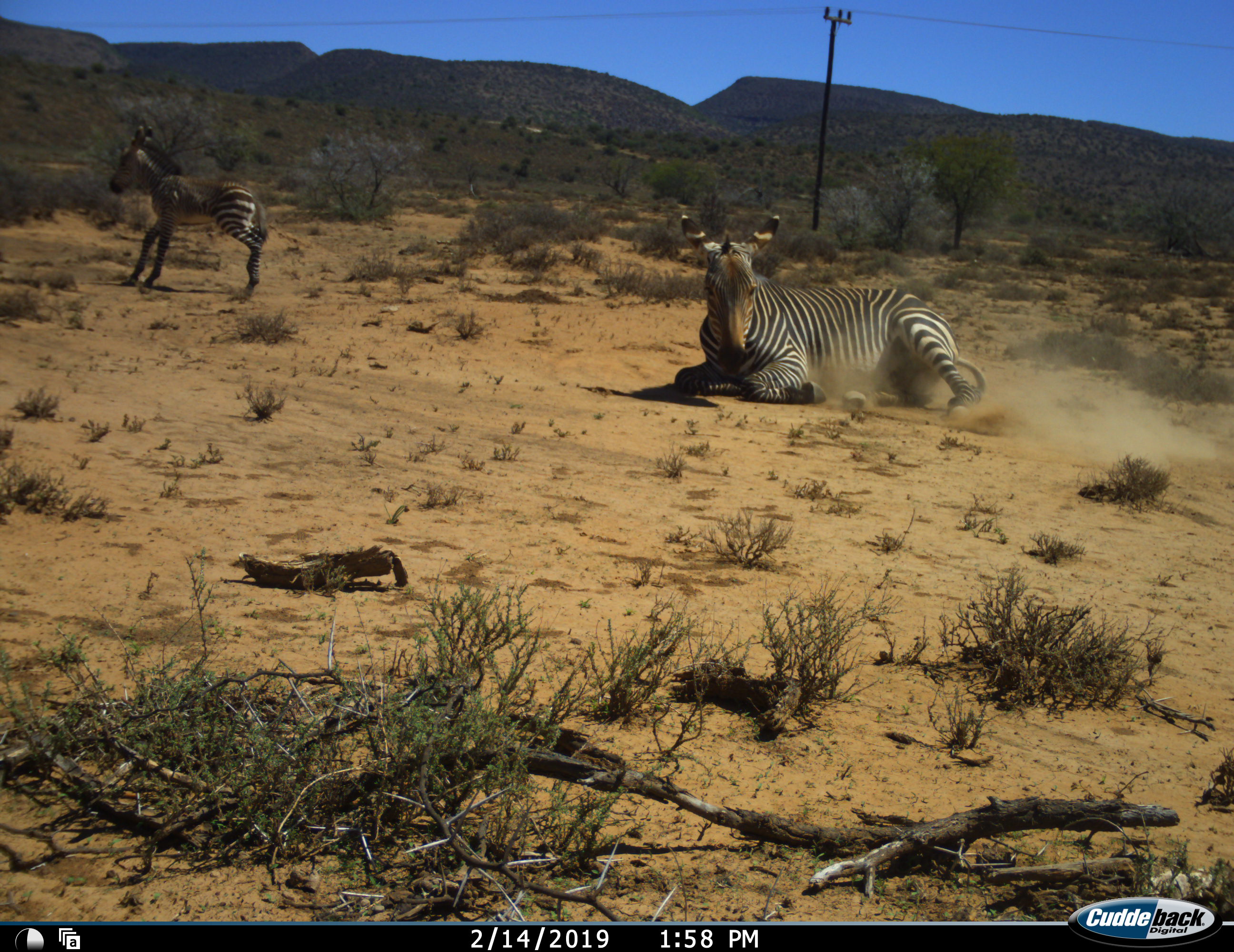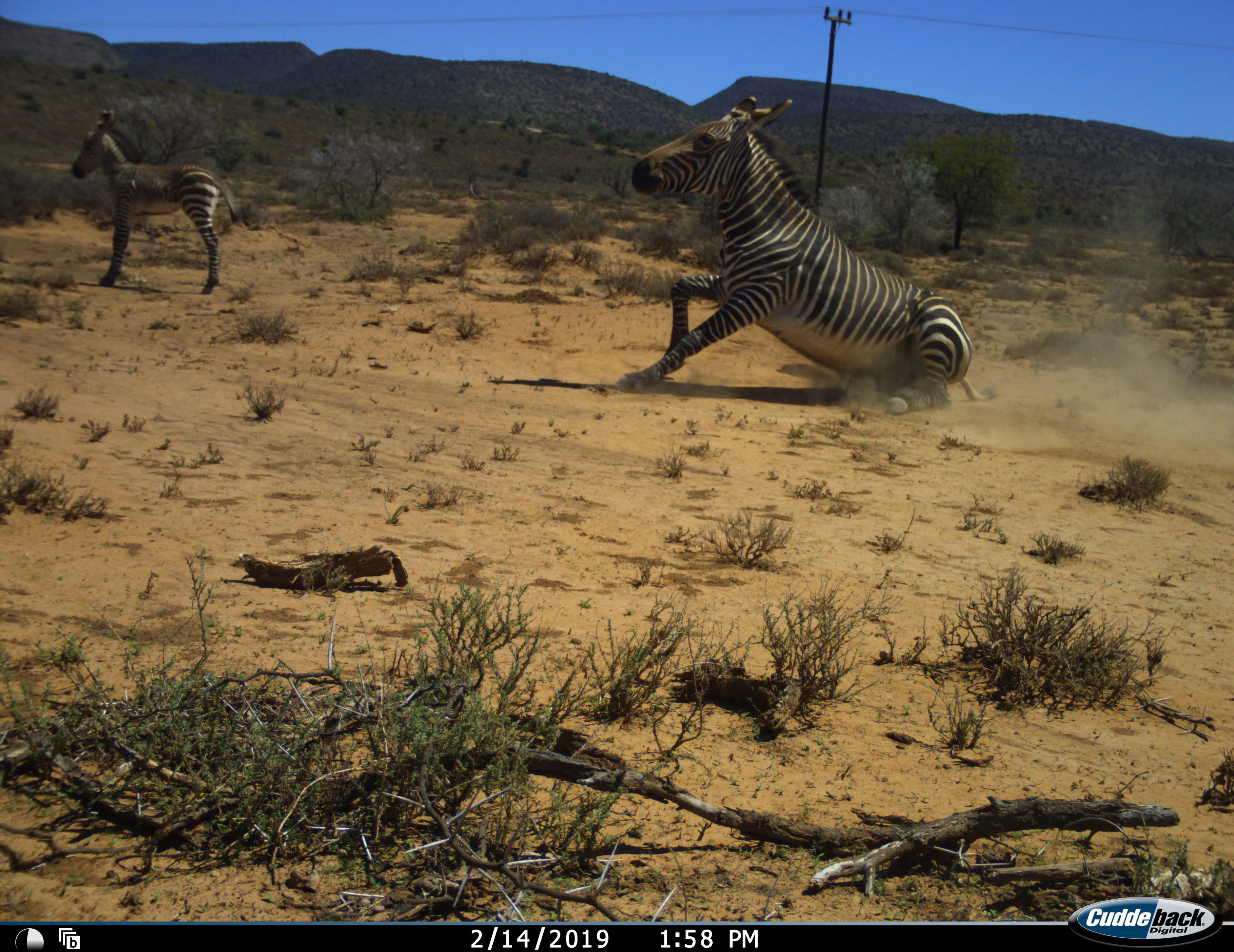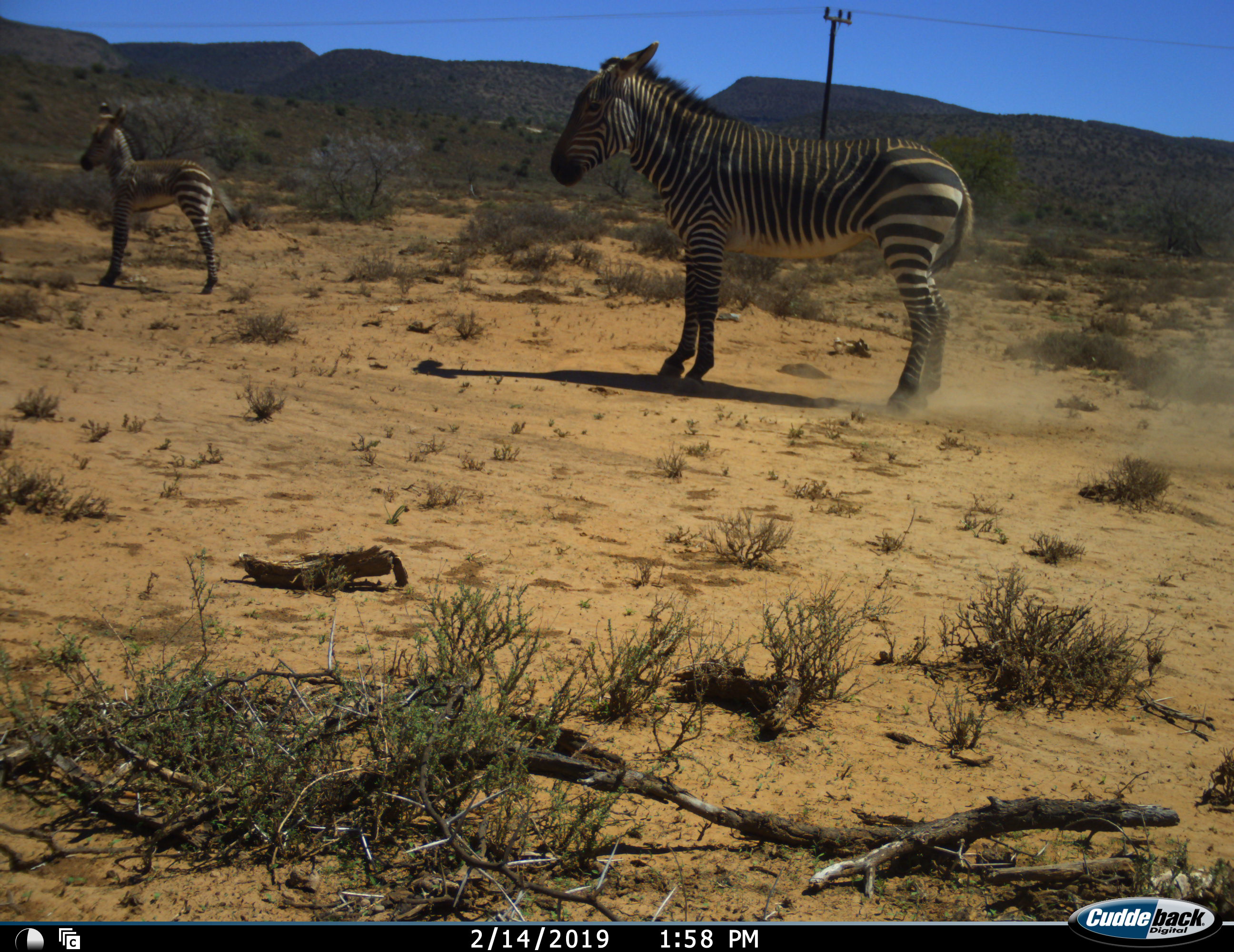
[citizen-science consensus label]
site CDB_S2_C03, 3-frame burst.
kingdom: Animalia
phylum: Chordata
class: Mammalia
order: Perissodactyla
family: Equidae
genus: Equus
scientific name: Equus zebra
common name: mountain zebra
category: zebramountain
Zebramountain (mountain zebra) (Equus zebra), count 2. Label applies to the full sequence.